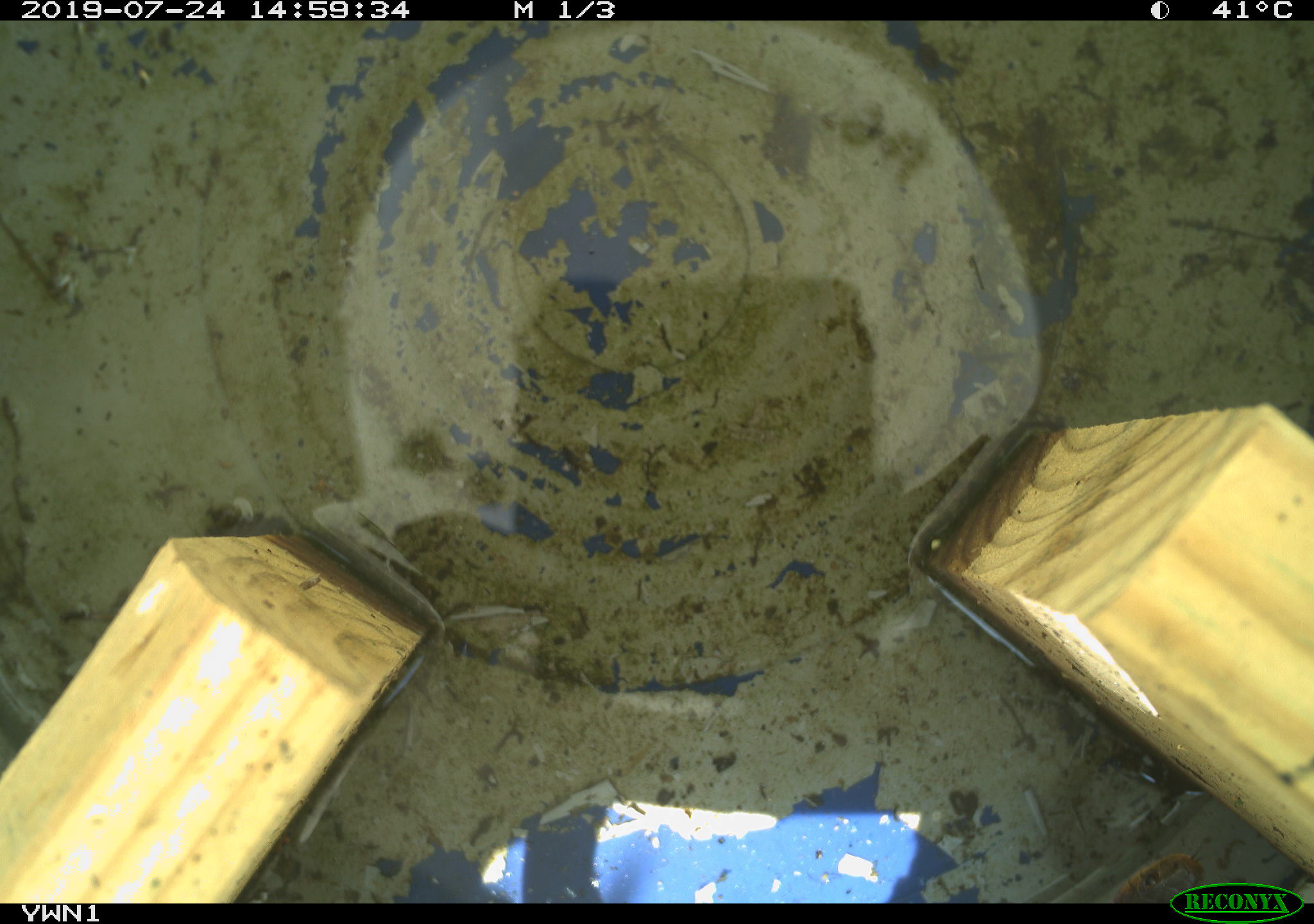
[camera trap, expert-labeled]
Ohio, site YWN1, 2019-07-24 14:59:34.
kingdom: Animalia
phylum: Chordata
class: Reptilia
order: Squamata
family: Colubridae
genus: Thamnophis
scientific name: Thamnophis sirtalis sirtalis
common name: eastern gartersnake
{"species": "eastern gartersnake (Thamnophis sirtalis sirtalis)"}